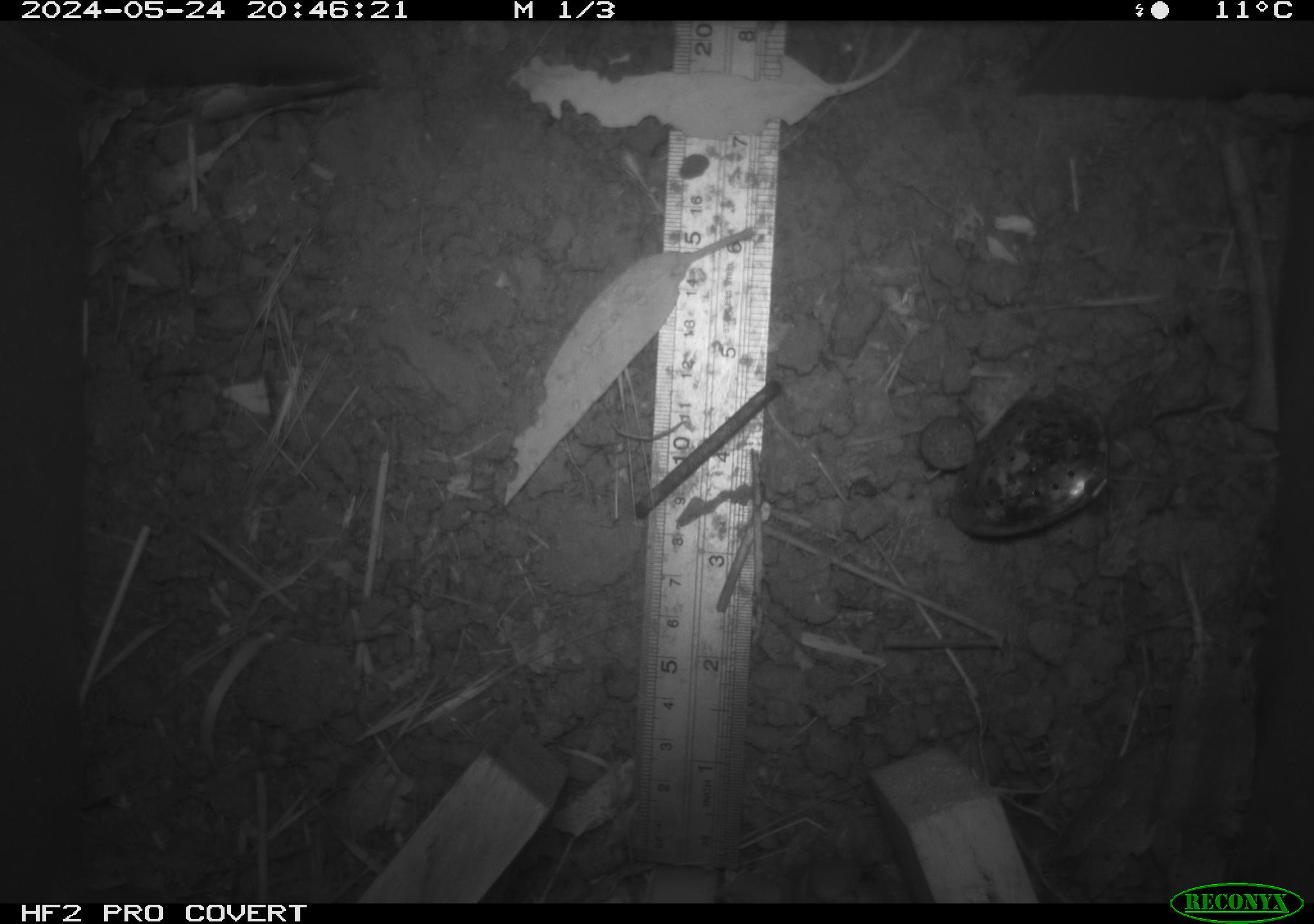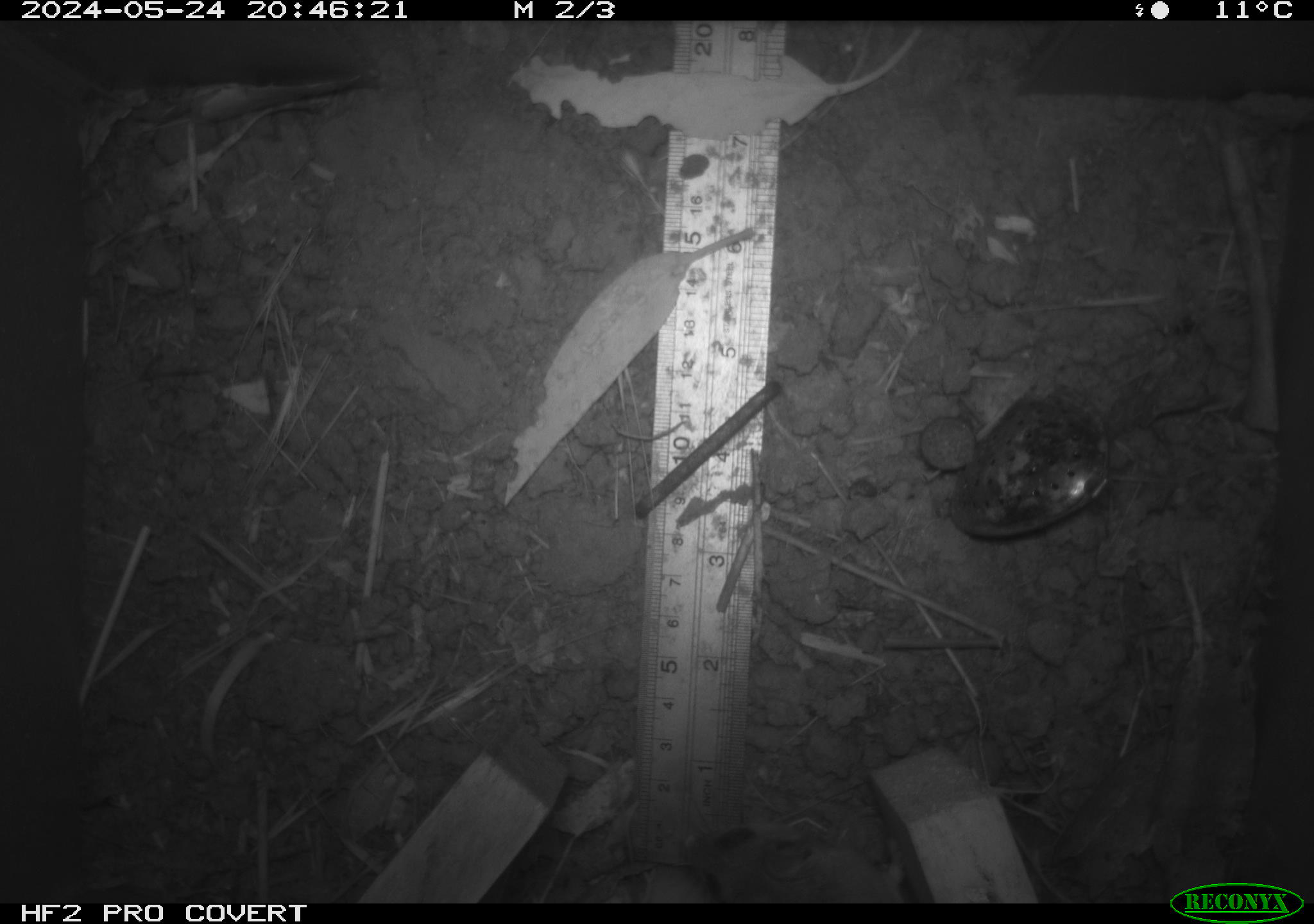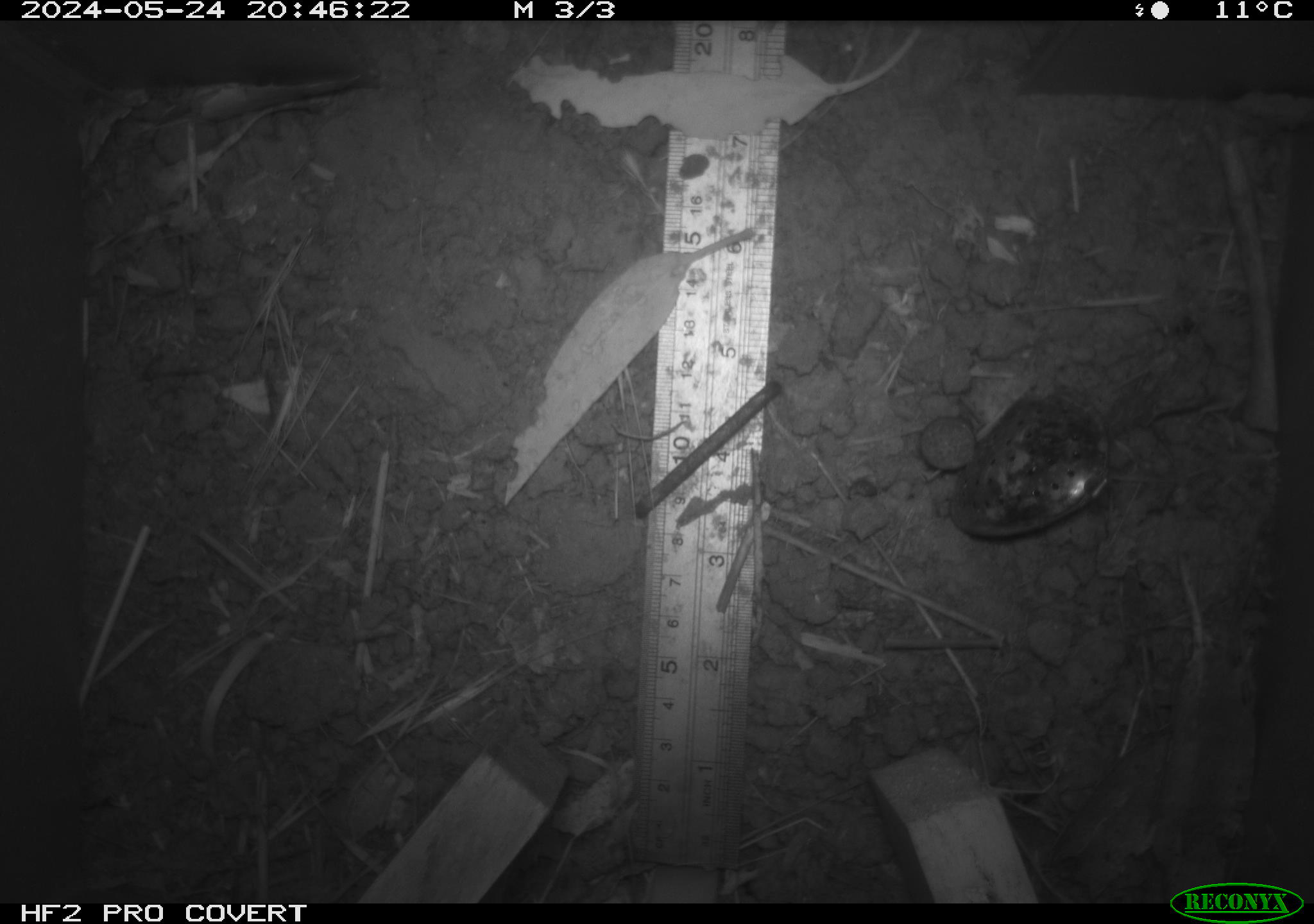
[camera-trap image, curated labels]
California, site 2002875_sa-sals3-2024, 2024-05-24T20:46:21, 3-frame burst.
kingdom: Animalia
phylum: Chordata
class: Mammalia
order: Rodentia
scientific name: Rodentia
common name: rodent